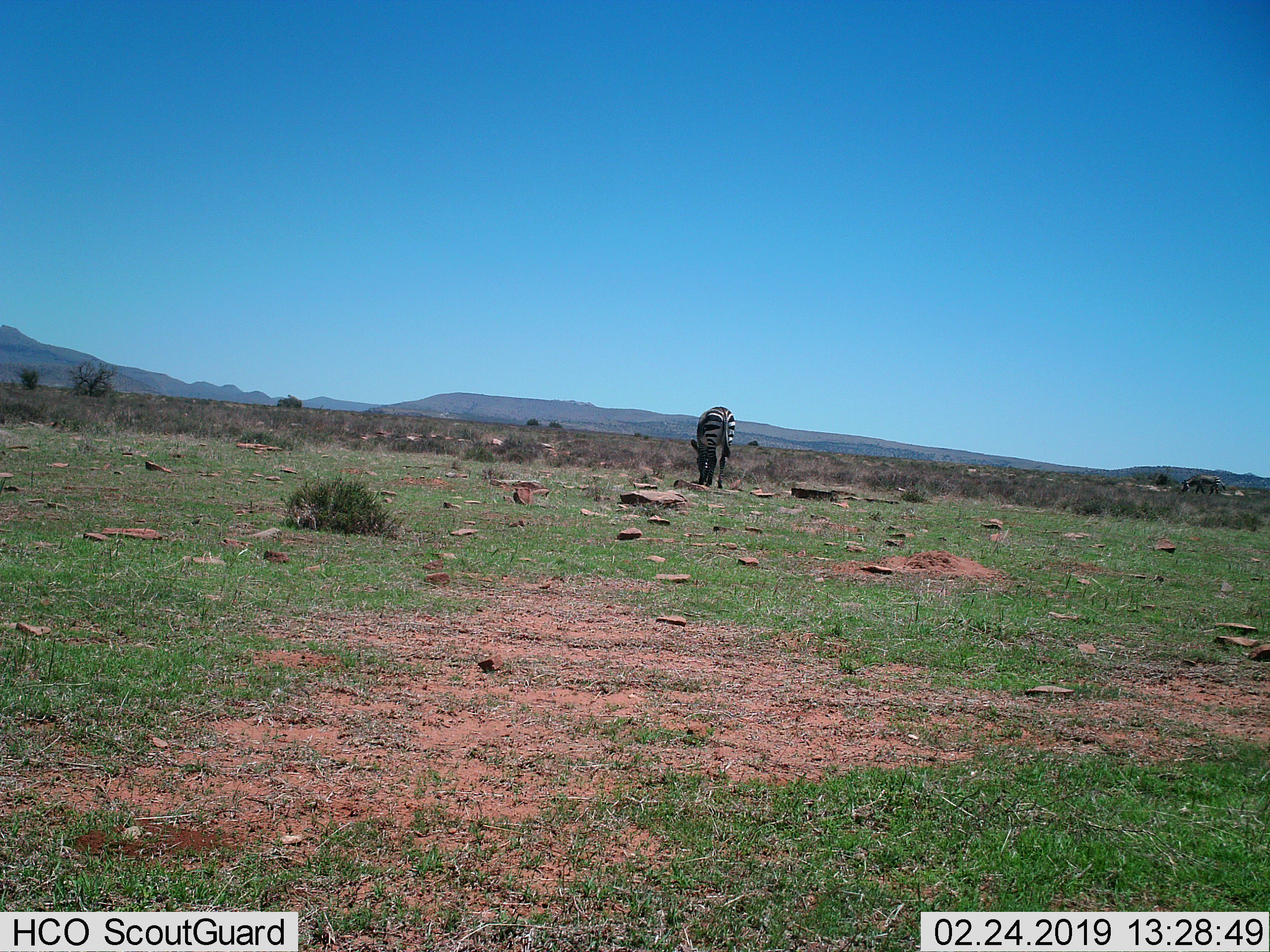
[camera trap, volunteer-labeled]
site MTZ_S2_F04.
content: unidentified animal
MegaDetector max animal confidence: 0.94